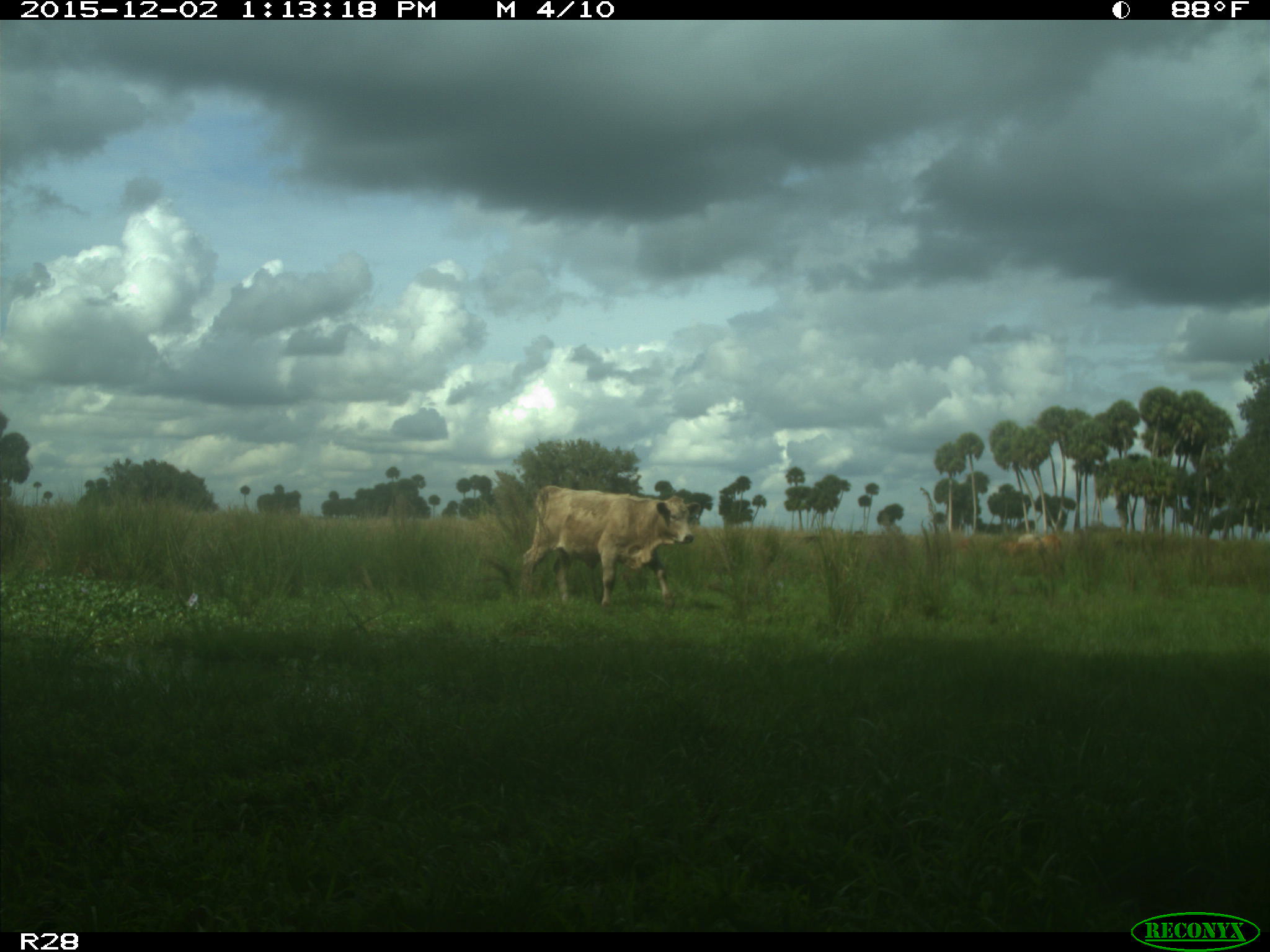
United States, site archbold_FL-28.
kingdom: Animalia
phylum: Chordata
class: Mammalia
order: Artiodactyla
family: Bovidae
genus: Bos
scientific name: Bos taurus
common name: domestic cow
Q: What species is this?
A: Bos taurus (domestic cow).